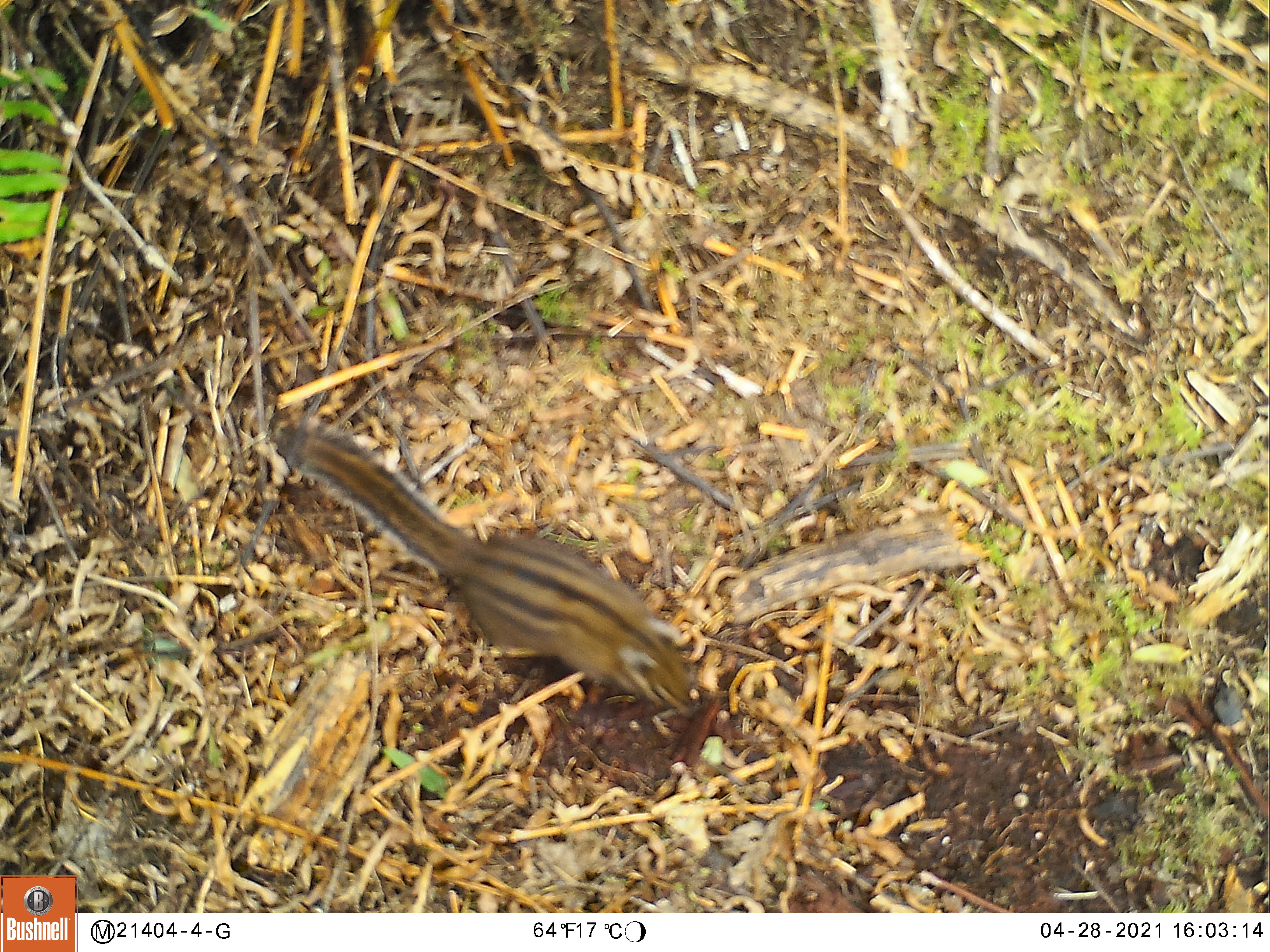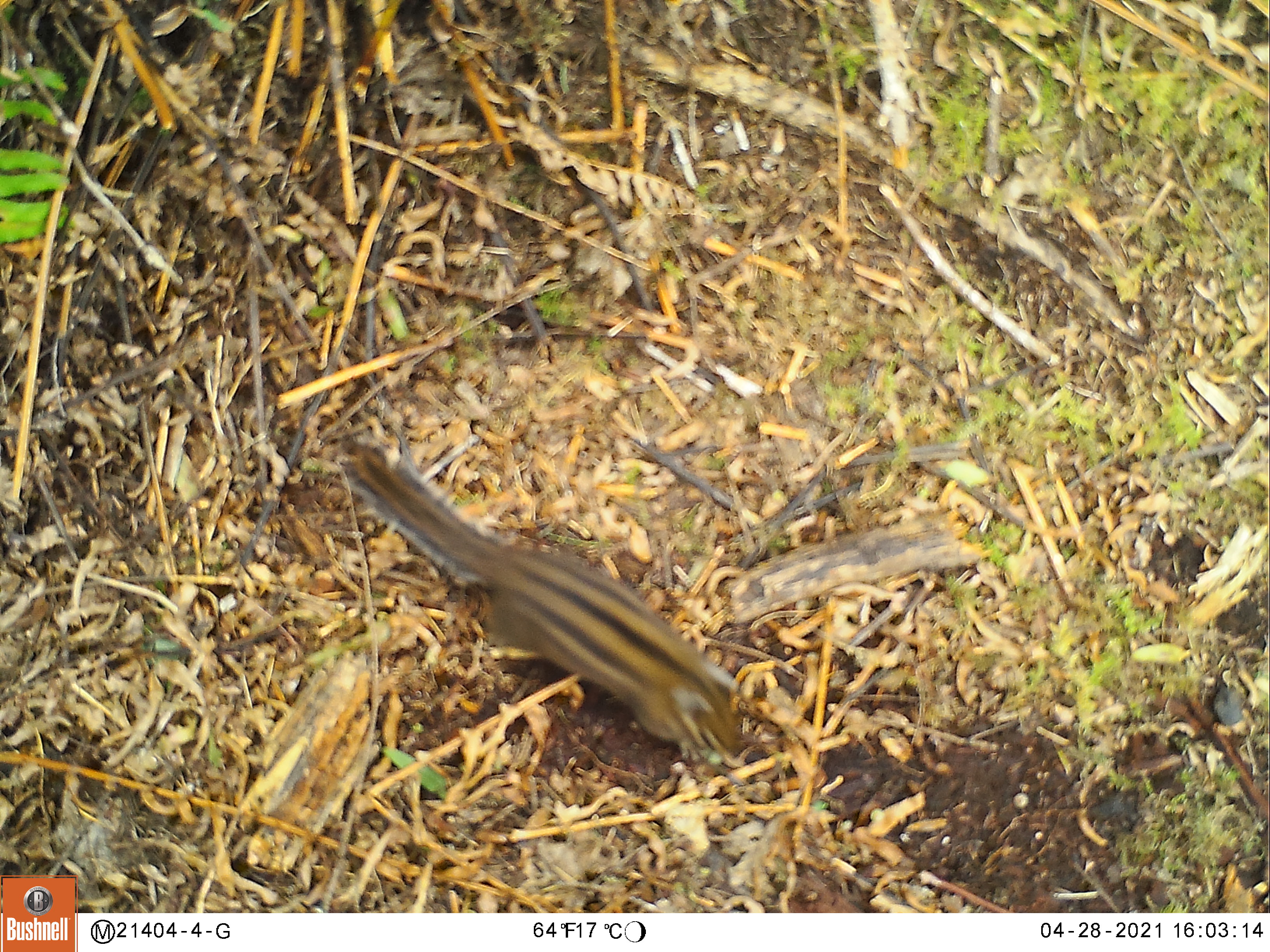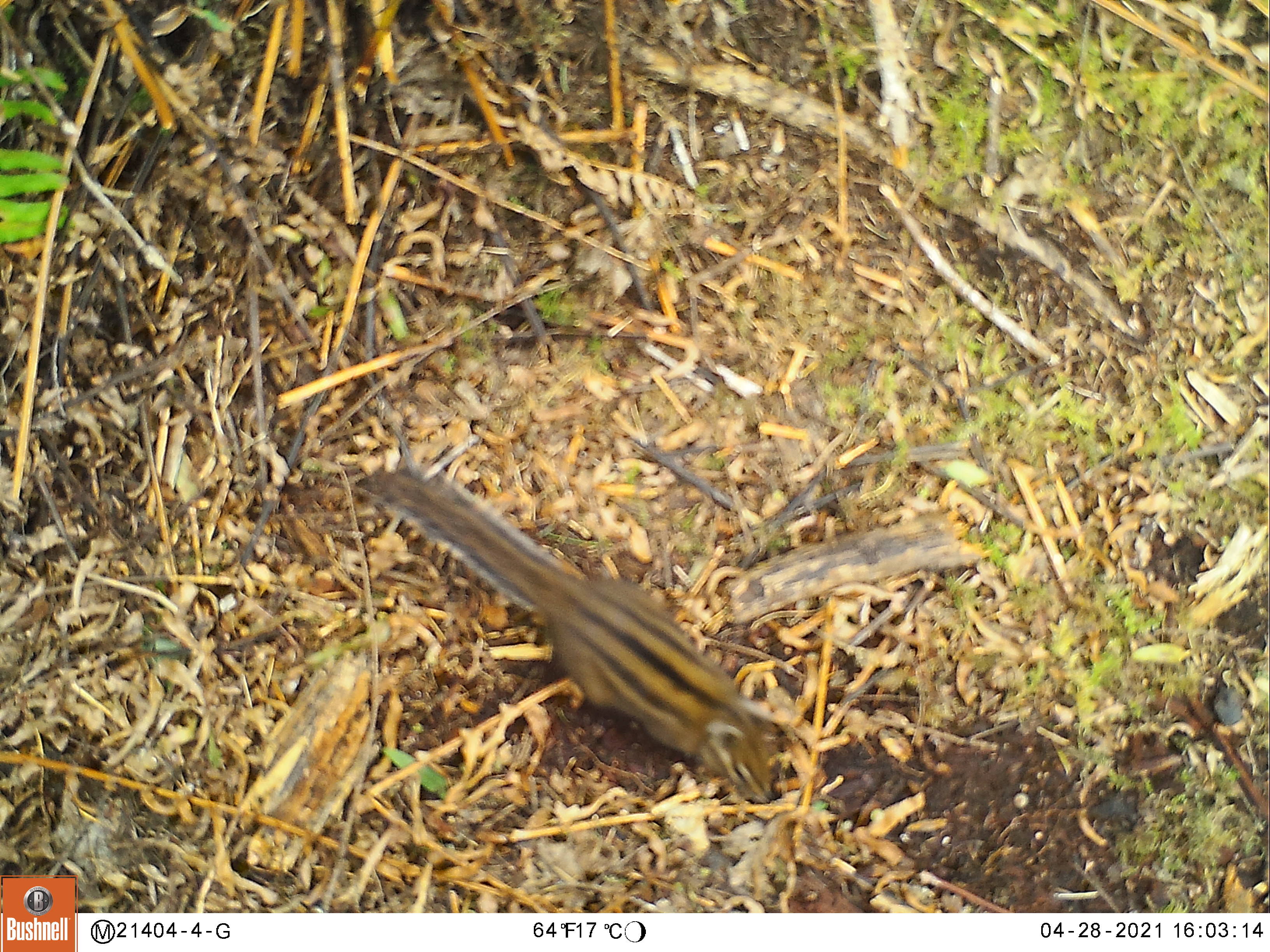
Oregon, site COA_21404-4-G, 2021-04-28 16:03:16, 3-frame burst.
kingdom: Animalia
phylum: Chordata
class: Mammalia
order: Rodentia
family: Sciuridae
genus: Neotamias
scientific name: Neotamias townsendii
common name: townsend's chipmunk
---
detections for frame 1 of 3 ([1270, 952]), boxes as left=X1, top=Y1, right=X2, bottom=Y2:
townsend's chipmunk: left=282, top=426, right=701, bottom=724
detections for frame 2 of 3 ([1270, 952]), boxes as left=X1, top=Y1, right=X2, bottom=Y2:
townsend's chipmunk: left=348, top=436, right=748, bottom=772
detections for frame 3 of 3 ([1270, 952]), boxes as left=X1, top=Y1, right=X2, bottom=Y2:
townsend's chipmunk: left=367, top=479, right=785, bottom=806